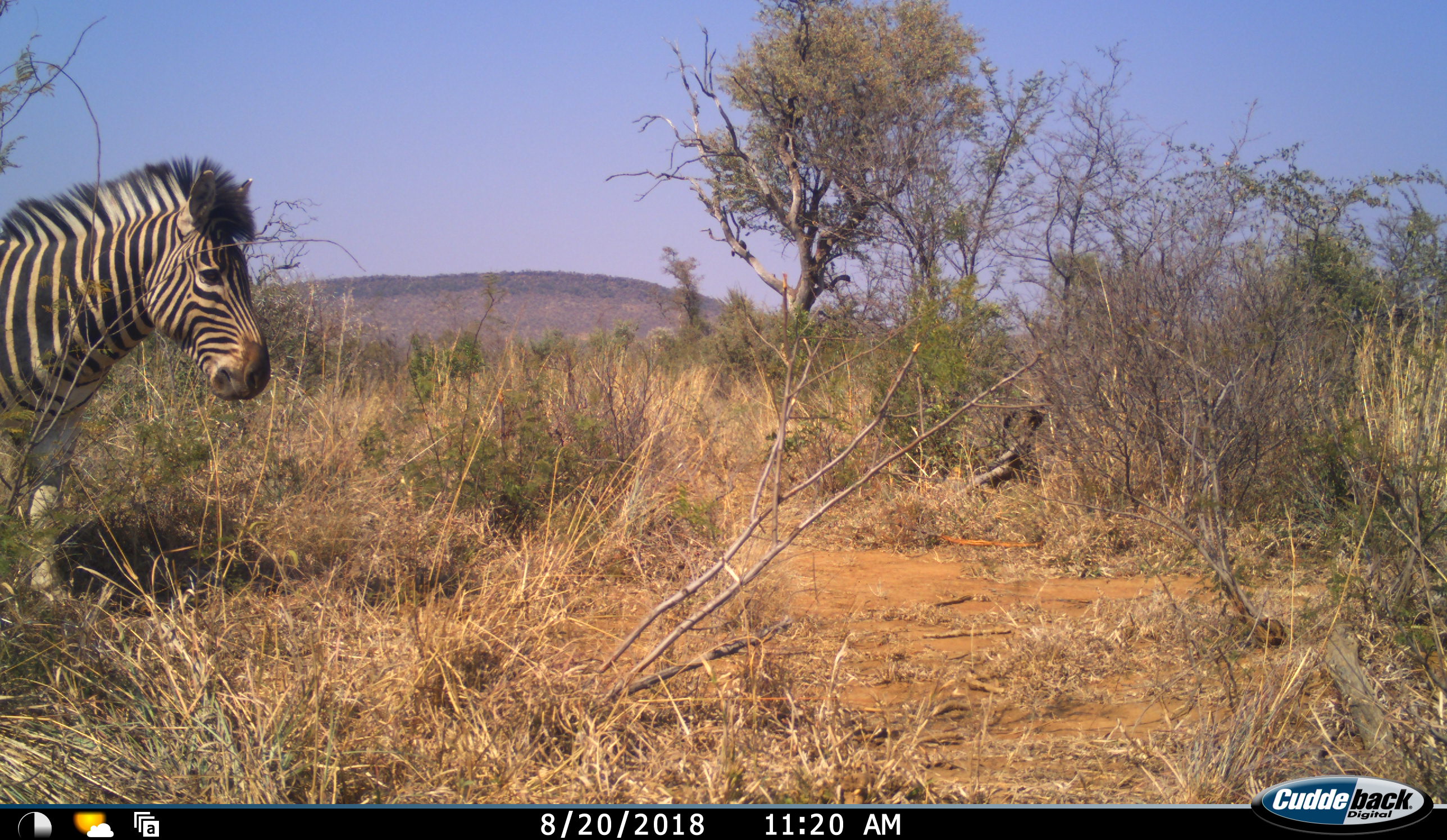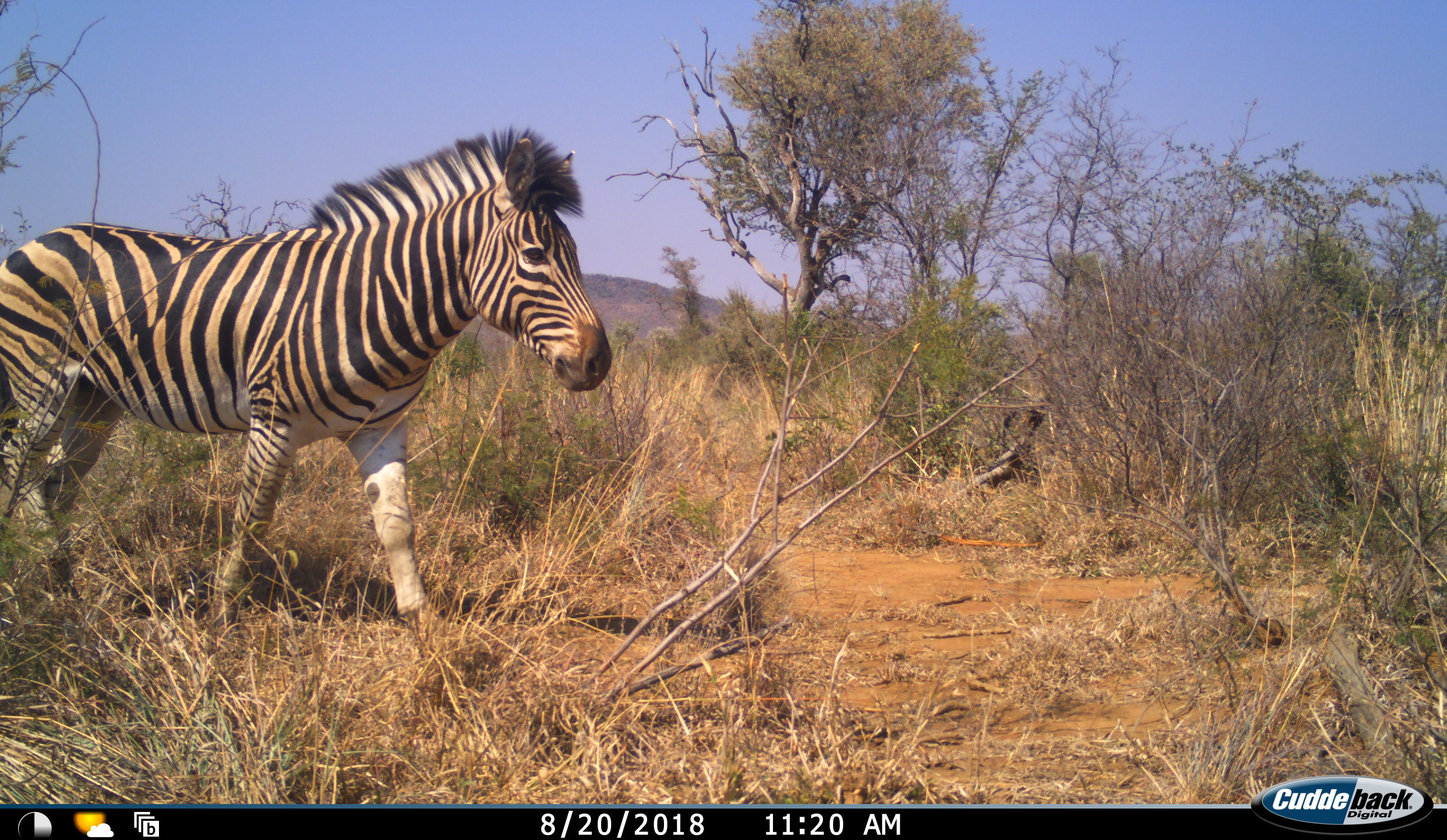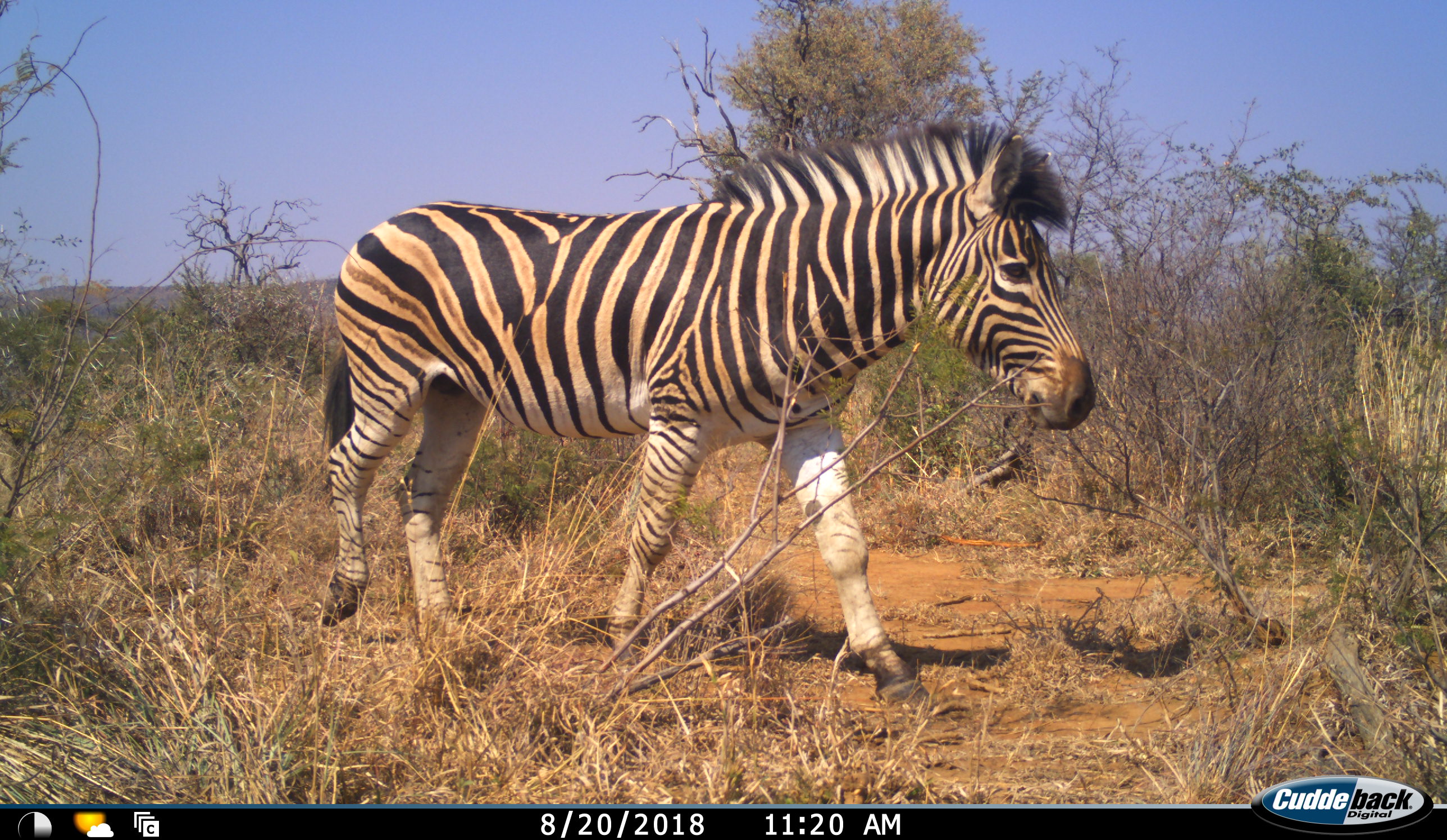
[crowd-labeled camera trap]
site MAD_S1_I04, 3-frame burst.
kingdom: Animalia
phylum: Chordata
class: Mammalia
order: Perissodactyla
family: Equidae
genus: Equus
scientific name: Equus quagga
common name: plains zebra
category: zebraplains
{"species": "zebraplains (plains zebra) (Equus quagga)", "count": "1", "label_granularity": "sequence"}